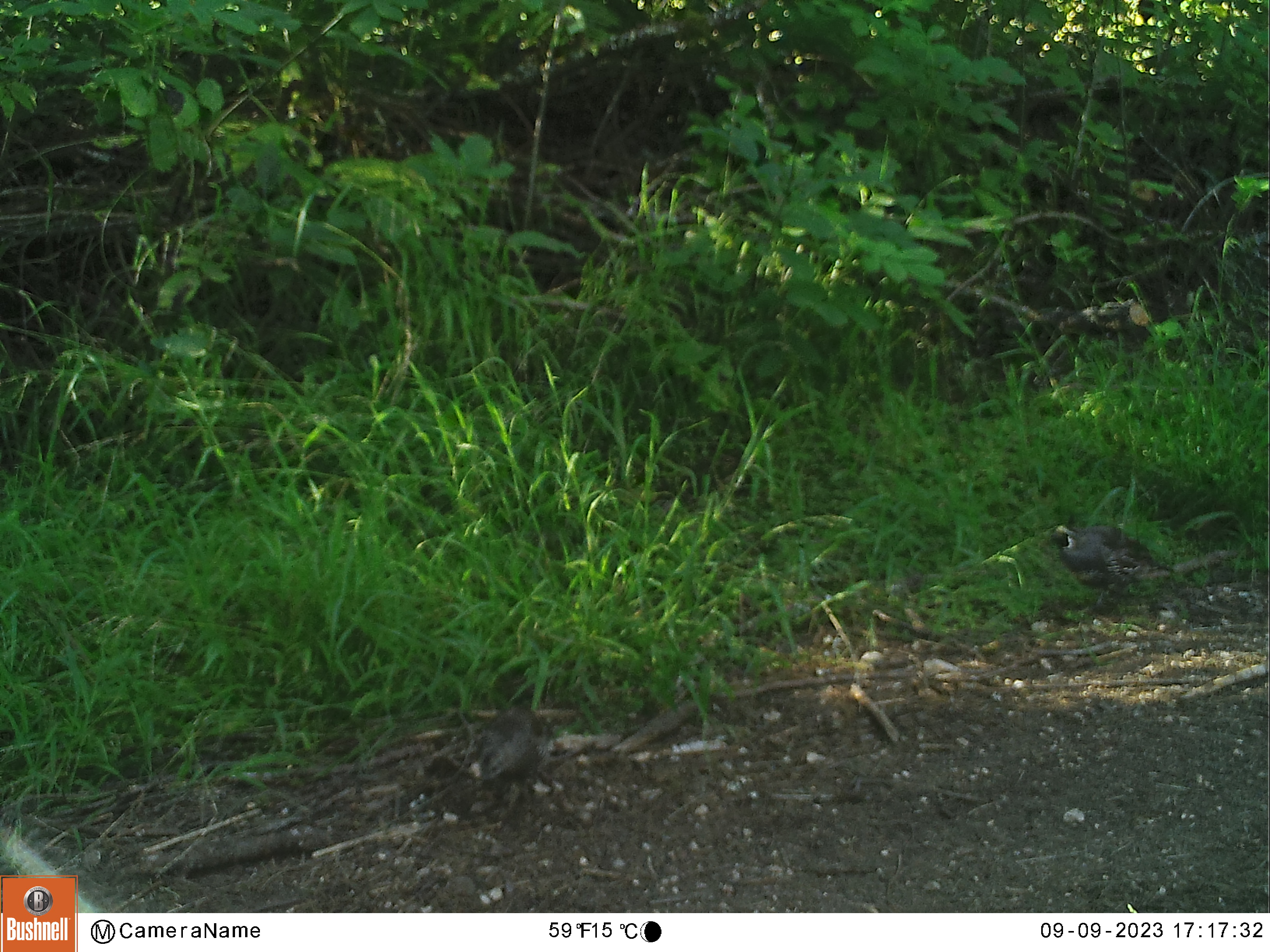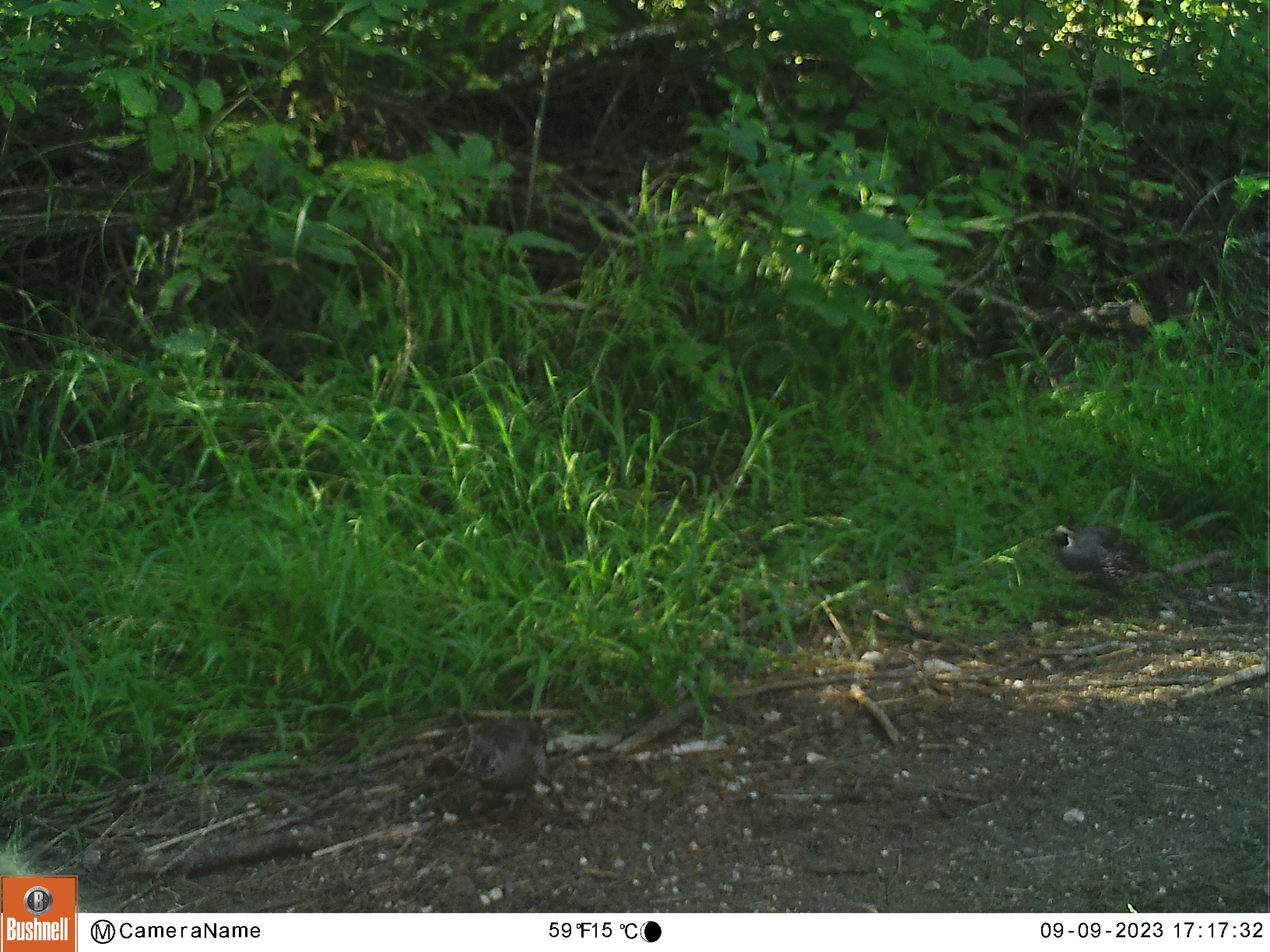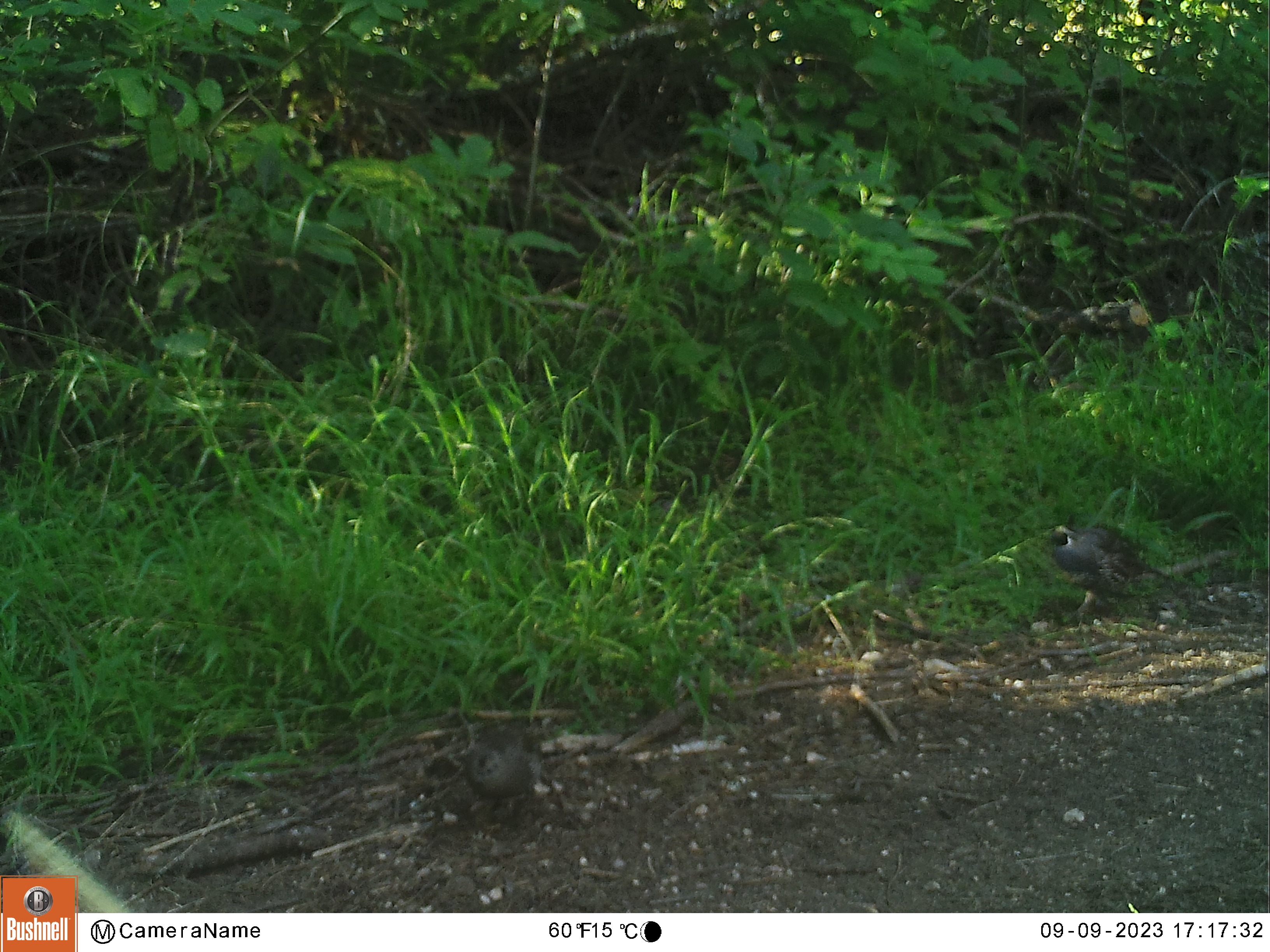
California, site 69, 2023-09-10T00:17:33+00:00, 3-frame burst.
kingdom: Animalia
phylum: Chordata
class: Aves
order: Galliformes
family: Odontophoridae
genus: Callipepla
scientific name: Callipepla californica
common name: california quail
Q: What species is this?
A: California quail (Callipepla californica).